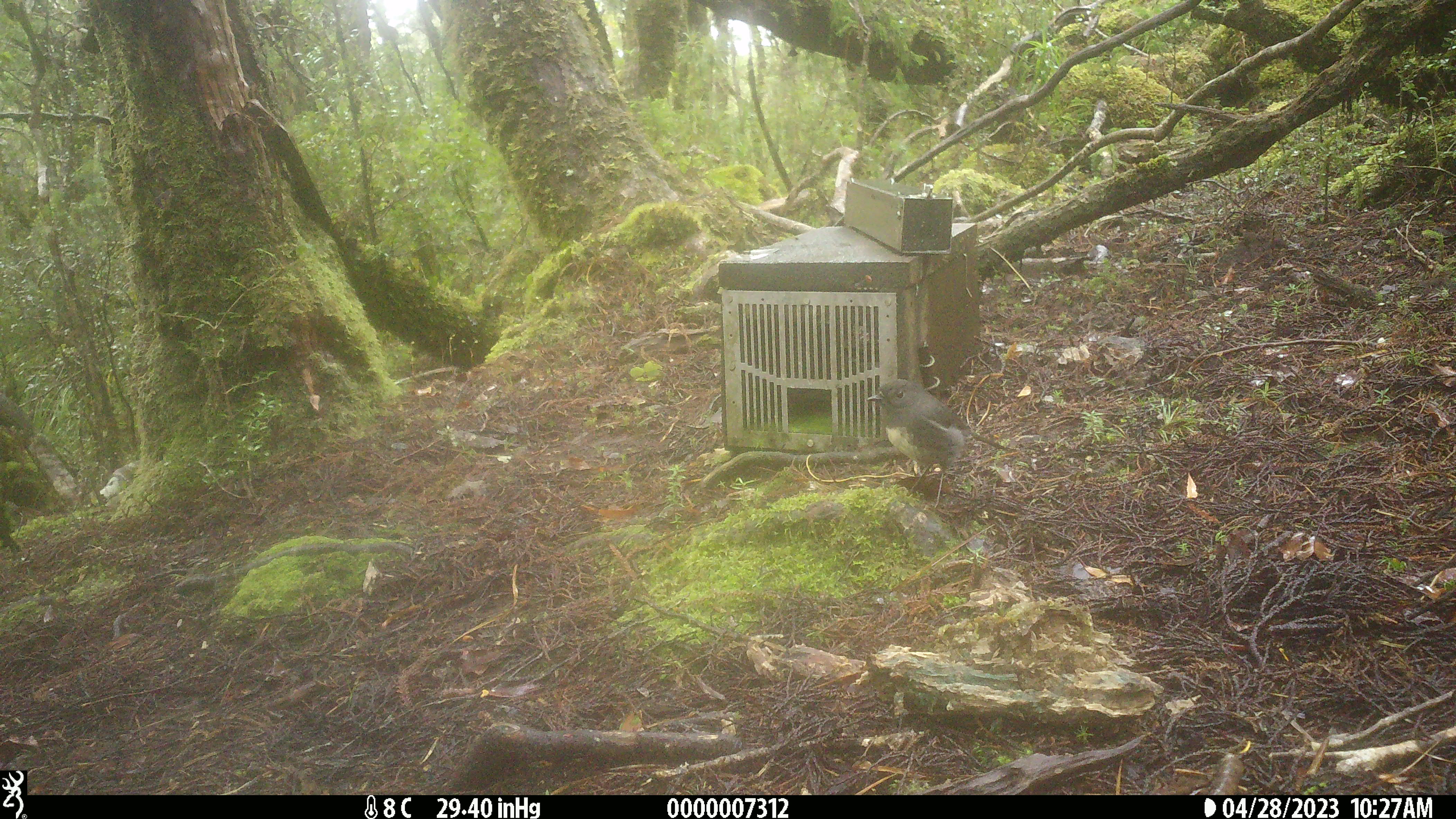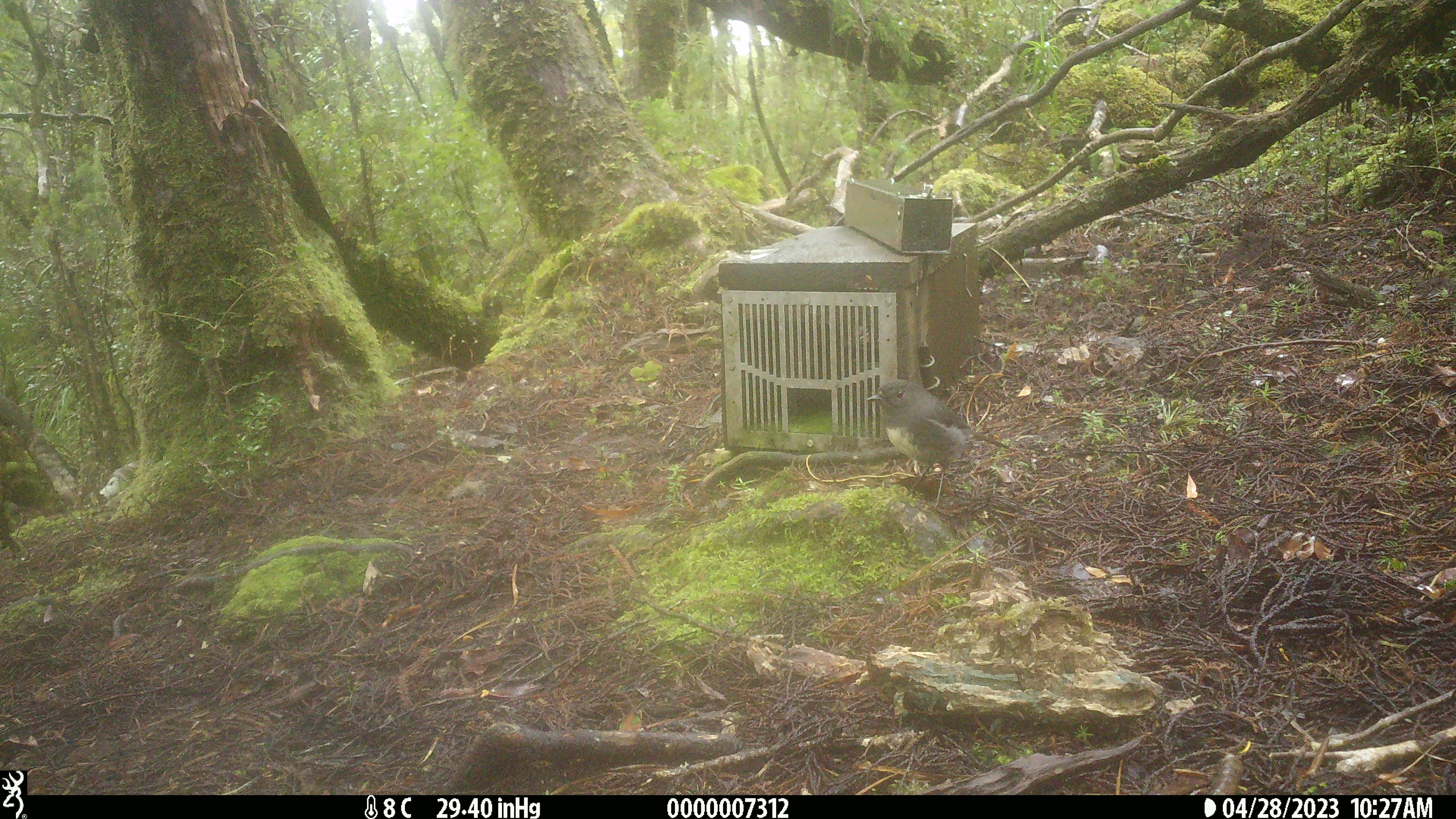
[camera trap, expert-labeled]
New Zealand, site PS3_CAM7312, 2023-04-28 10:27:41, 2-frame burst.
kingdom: Animalia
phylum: Chordata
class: Aves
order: Passeriformes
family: Petroicidae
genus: Petroica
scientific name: Petroica australis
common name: new zealand robin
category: robin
Robin (new zealand robin) (Petroica australis).